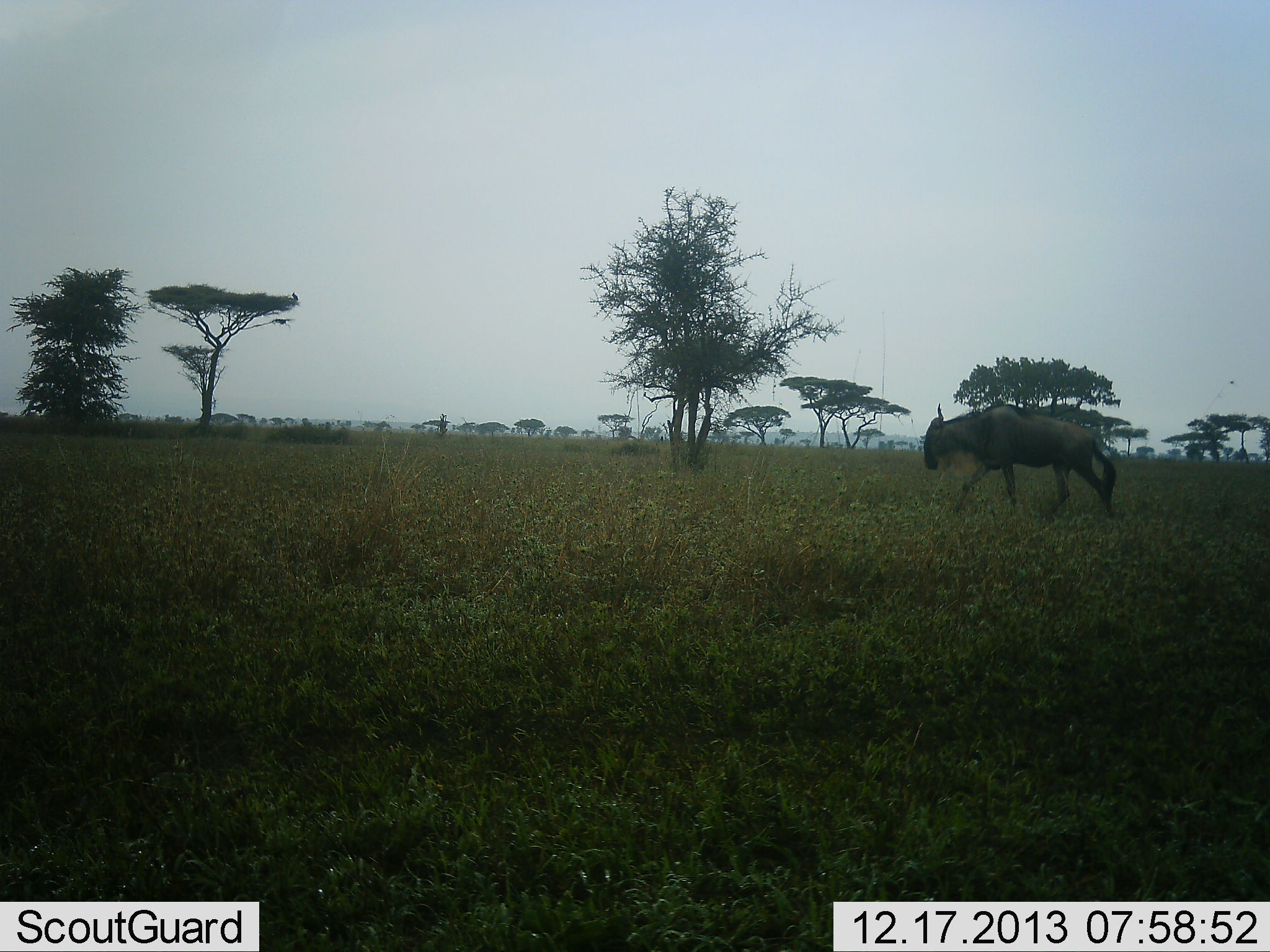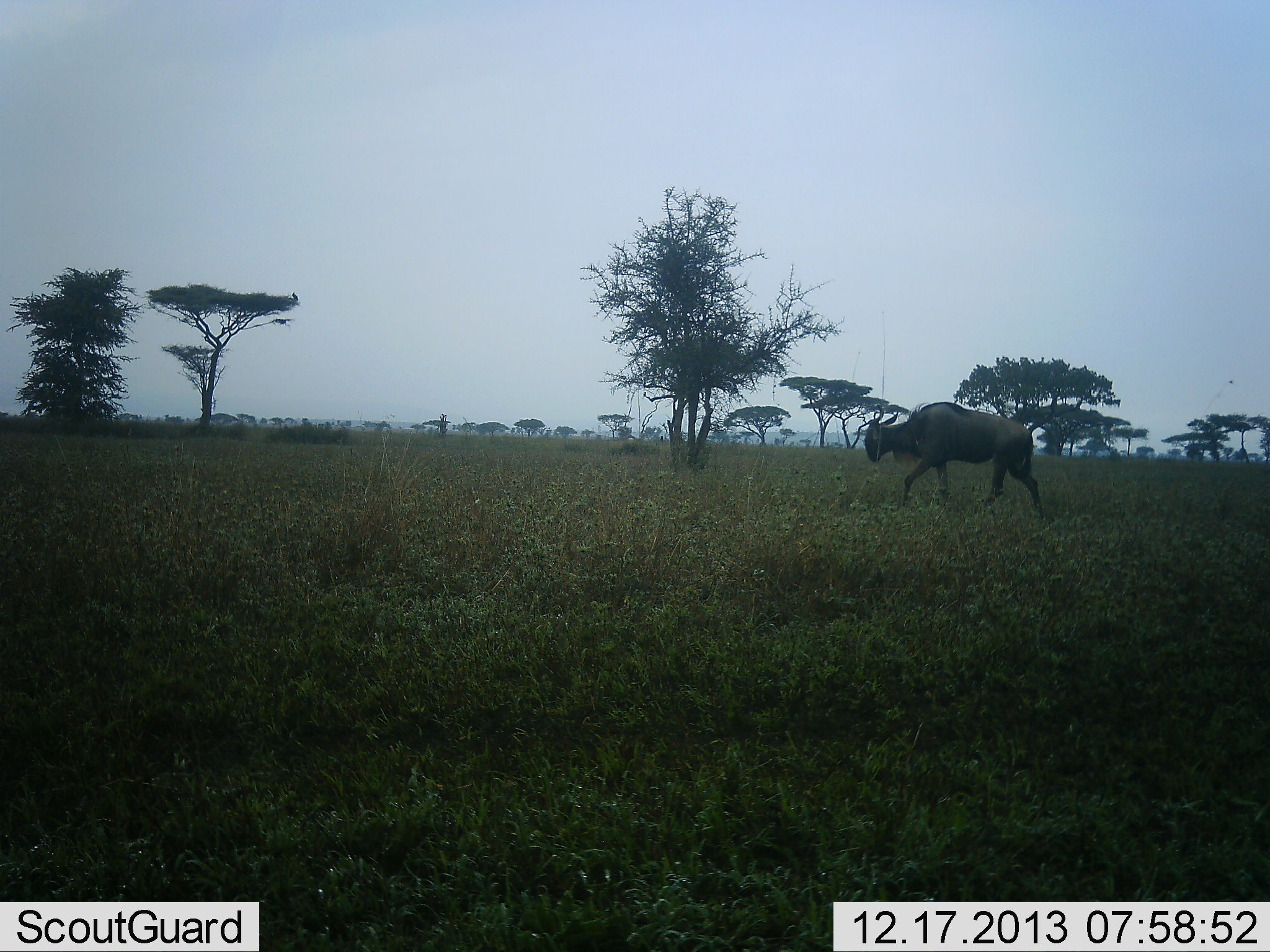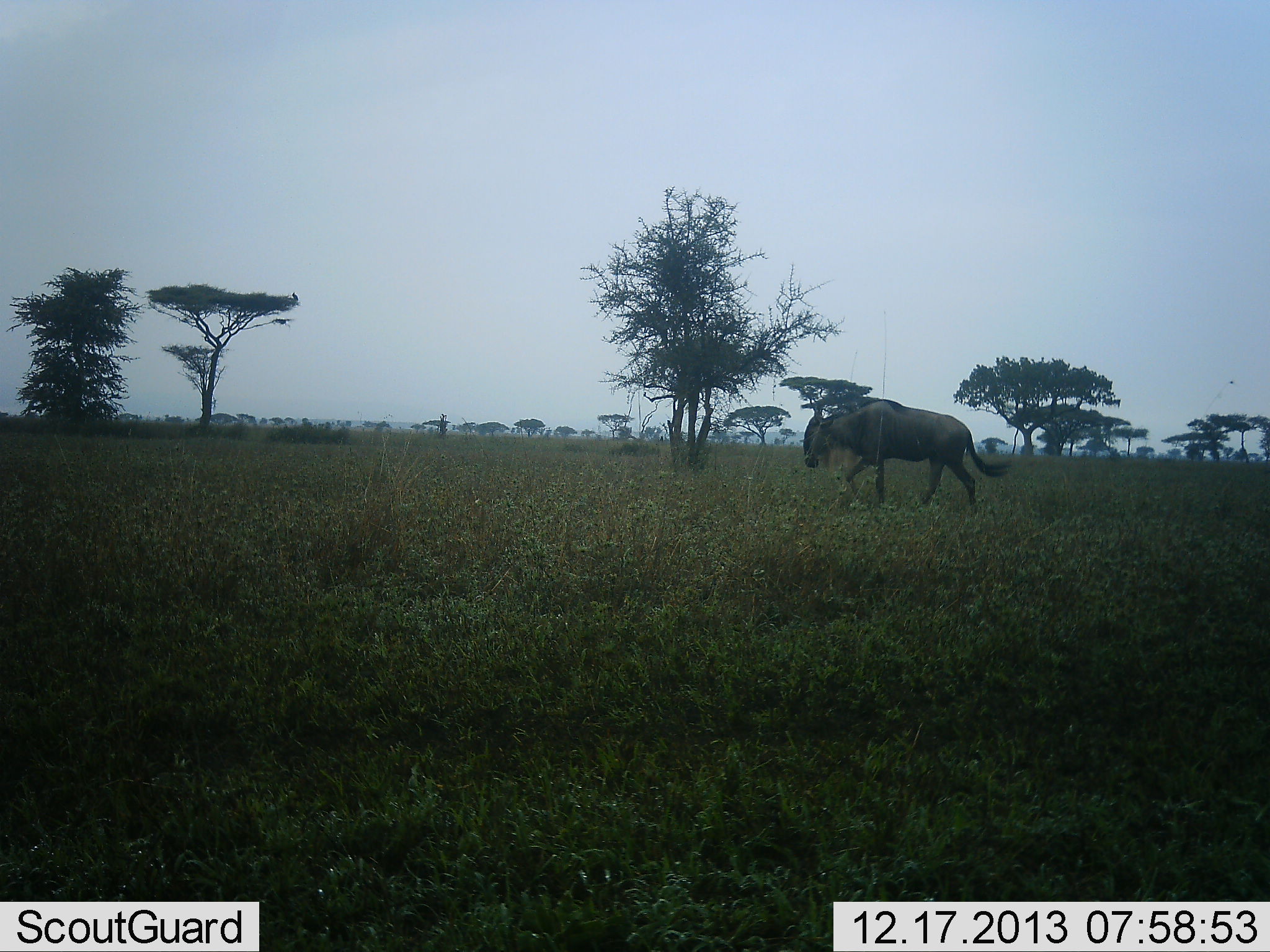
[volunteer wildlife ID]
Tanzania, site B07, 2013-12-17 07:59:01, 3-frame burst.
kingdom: Animalia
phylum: Chordata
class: Mammalia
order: Artiodactyla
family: Bovidae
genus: Connochaetes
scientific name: Connochaetes taurinus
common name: blue wildebeest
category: wildebeest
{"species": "wildebeest (blue wildebeest) (Connochaetes taurinus)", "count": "1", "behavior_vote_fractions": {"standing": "0%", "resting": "0%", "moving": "100%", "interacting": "0%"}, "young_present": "0%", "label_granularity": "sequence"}